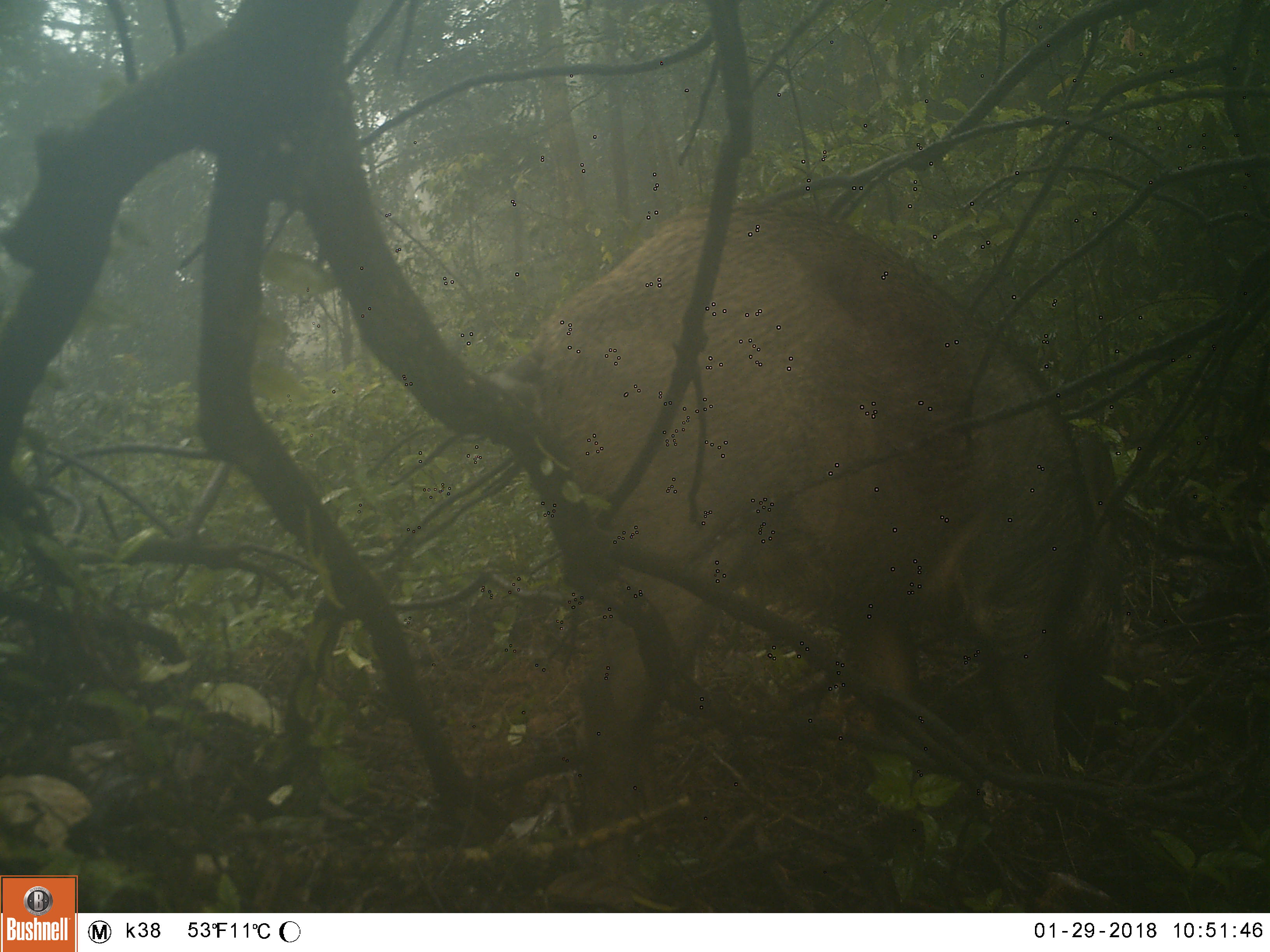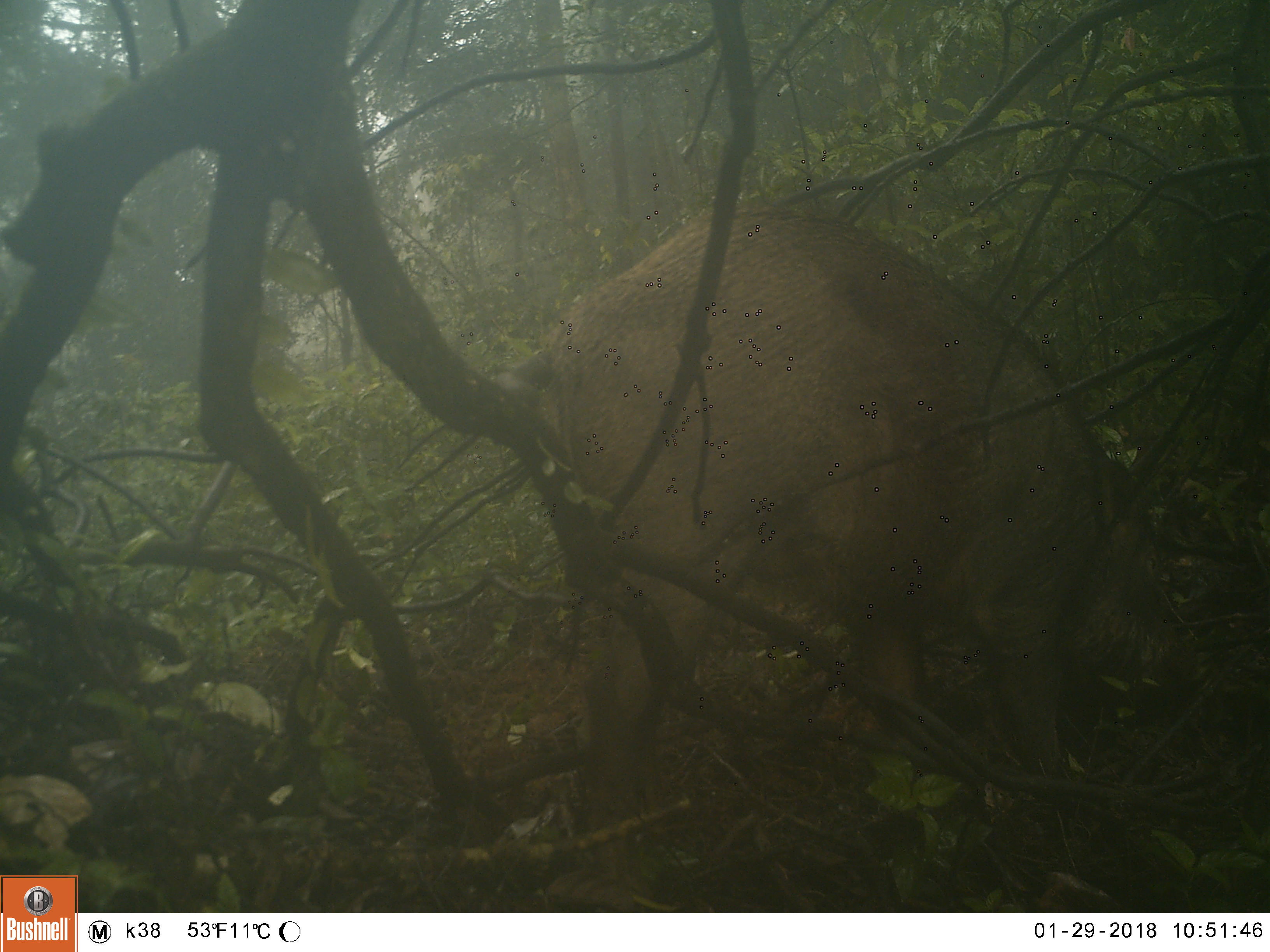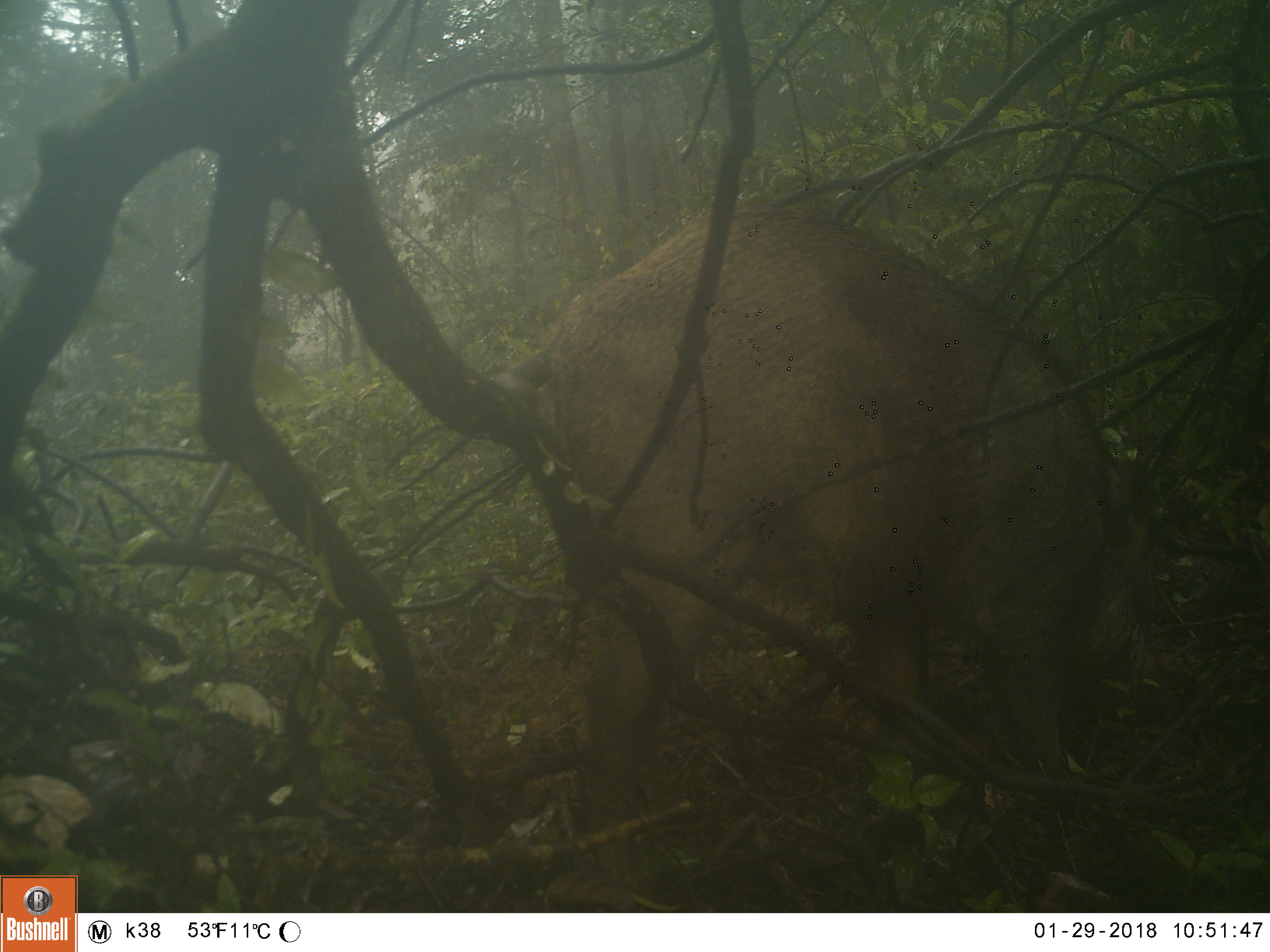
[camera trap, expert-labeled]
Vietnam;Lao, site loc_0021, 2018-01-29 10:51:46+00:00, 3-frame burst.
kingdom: Animalia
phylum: Chordata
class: Mammalia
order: Artiodactyla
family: Suidae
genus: Sus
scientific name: Sus scrofa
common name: eurasian wild pig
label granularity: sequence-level